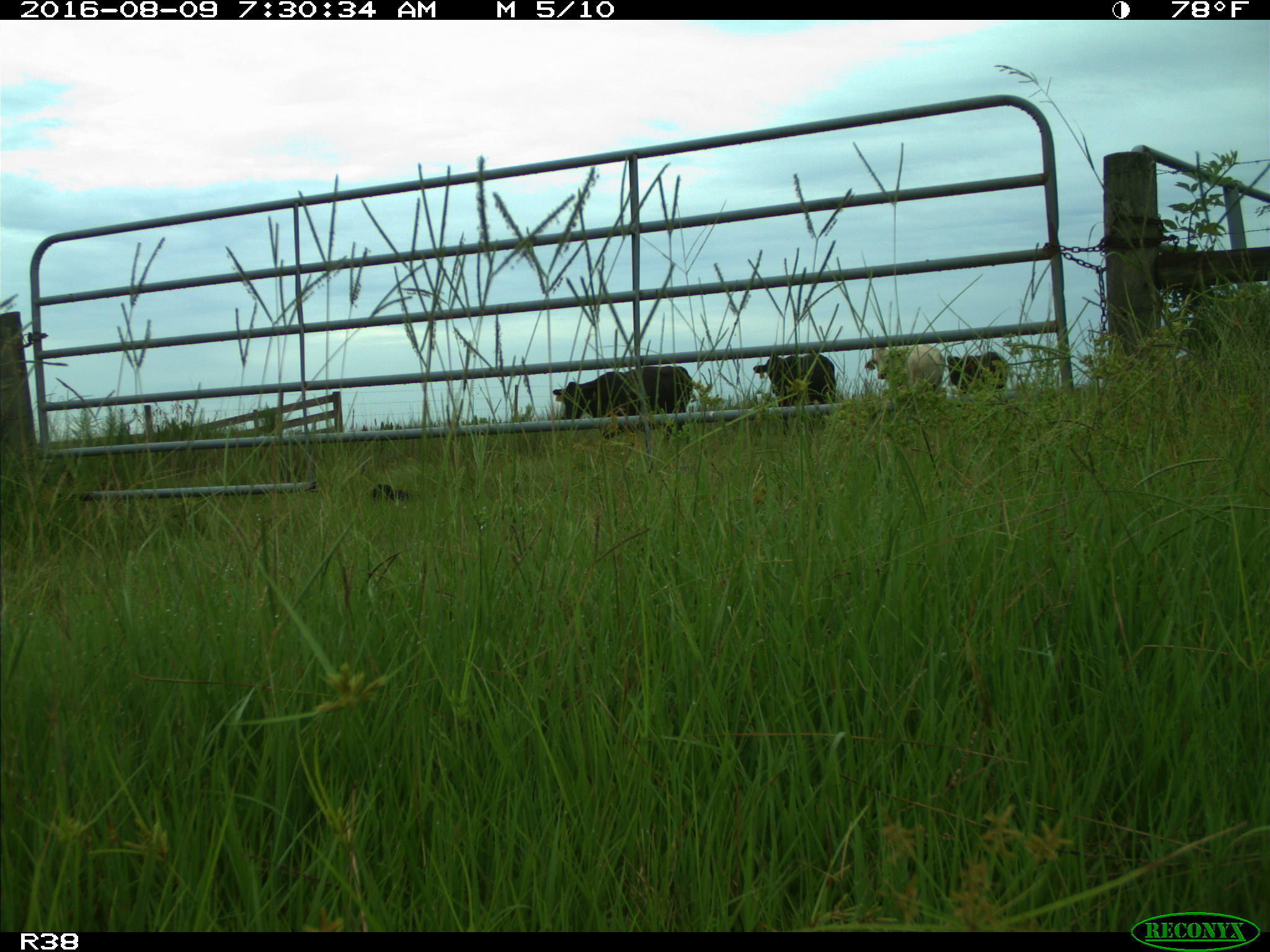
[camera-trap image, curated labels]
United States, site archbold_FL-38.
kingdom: Animalia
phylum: Chordata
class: Mammalia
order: Artiodactyla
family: Bovidae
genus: Bos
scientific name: Bos taurus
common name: domestic cow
Bos taurus (domestic cow).